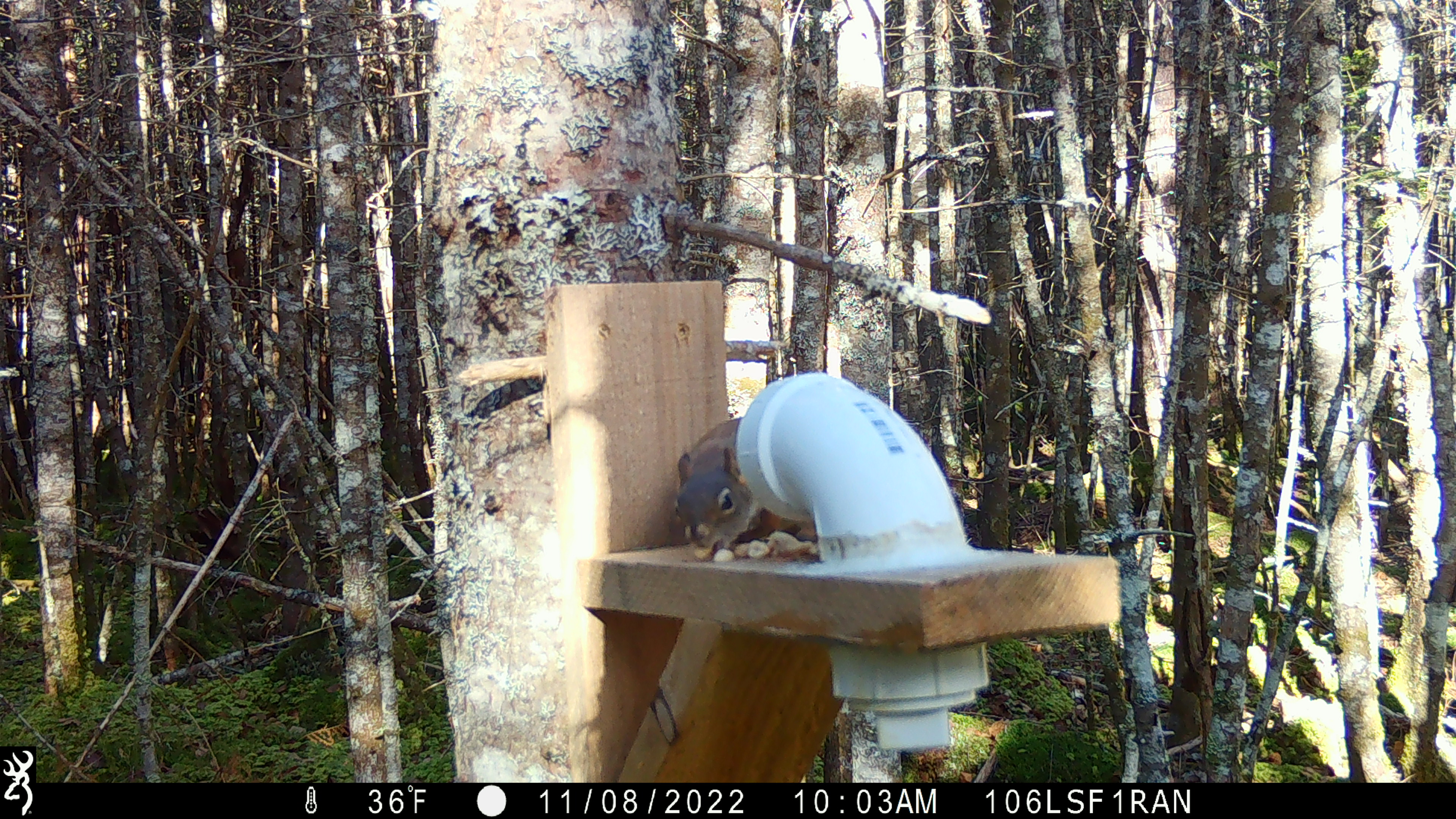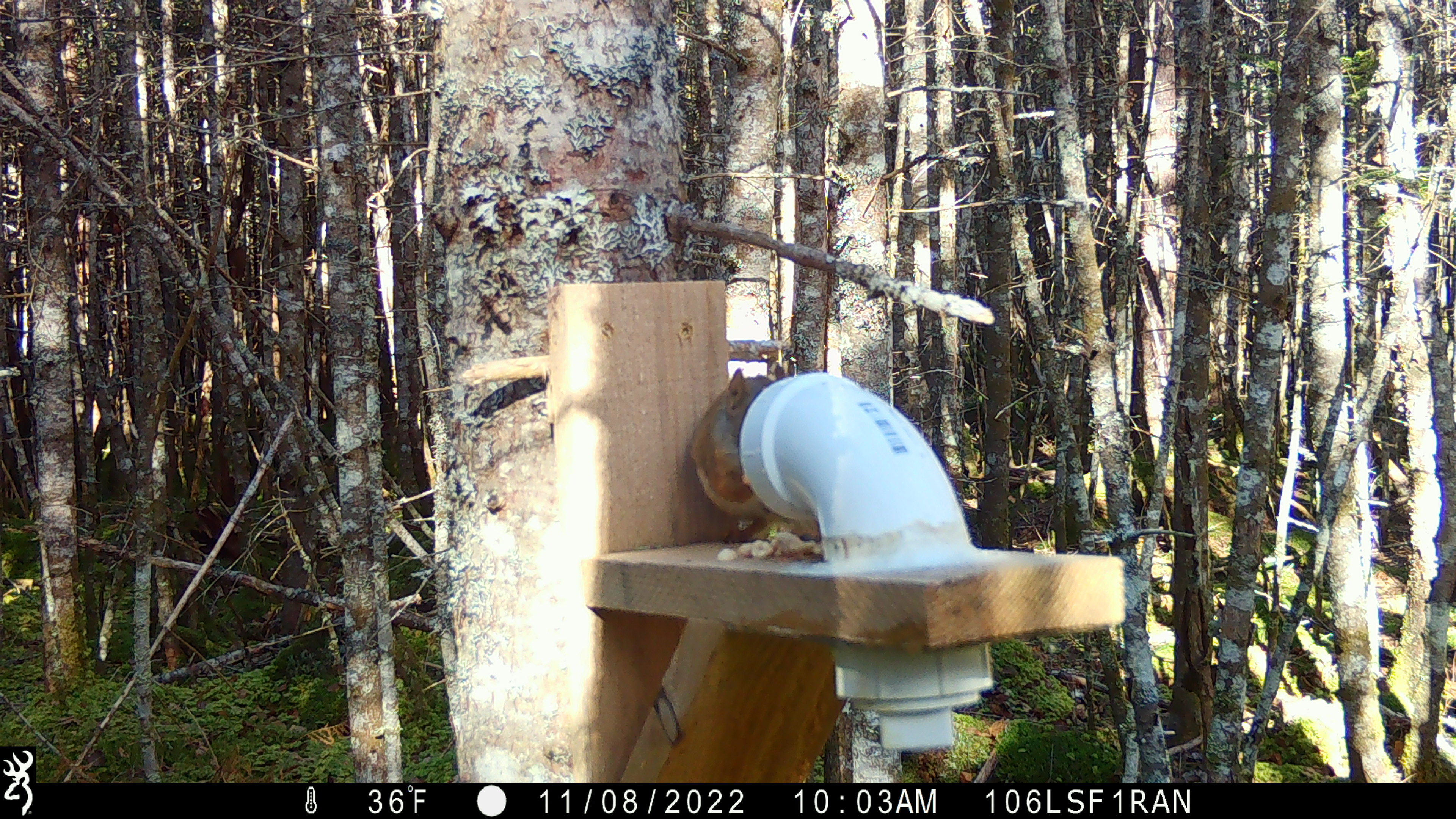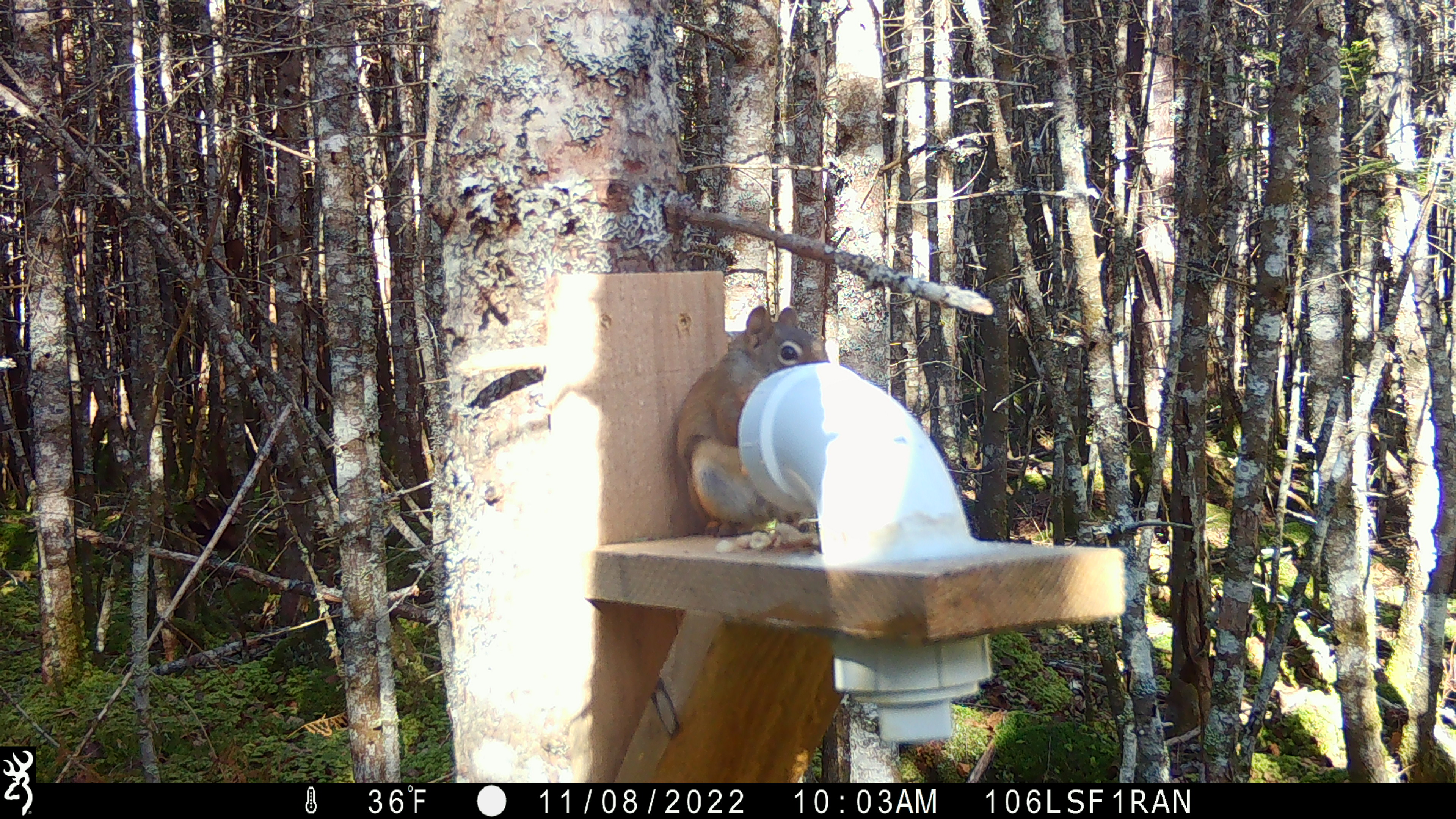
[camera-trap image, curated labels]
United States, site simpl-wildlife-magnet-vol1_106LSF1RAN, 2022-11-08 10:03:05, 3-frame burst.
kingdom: Animalia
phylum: Chordata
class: Mammalia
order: Rodentia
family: Sciuridae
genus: Tamiasciurus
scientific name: Tamiasciurus hudsonicus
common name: red squirrel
Red squirrel (Tamiasciurus hudsonicus).